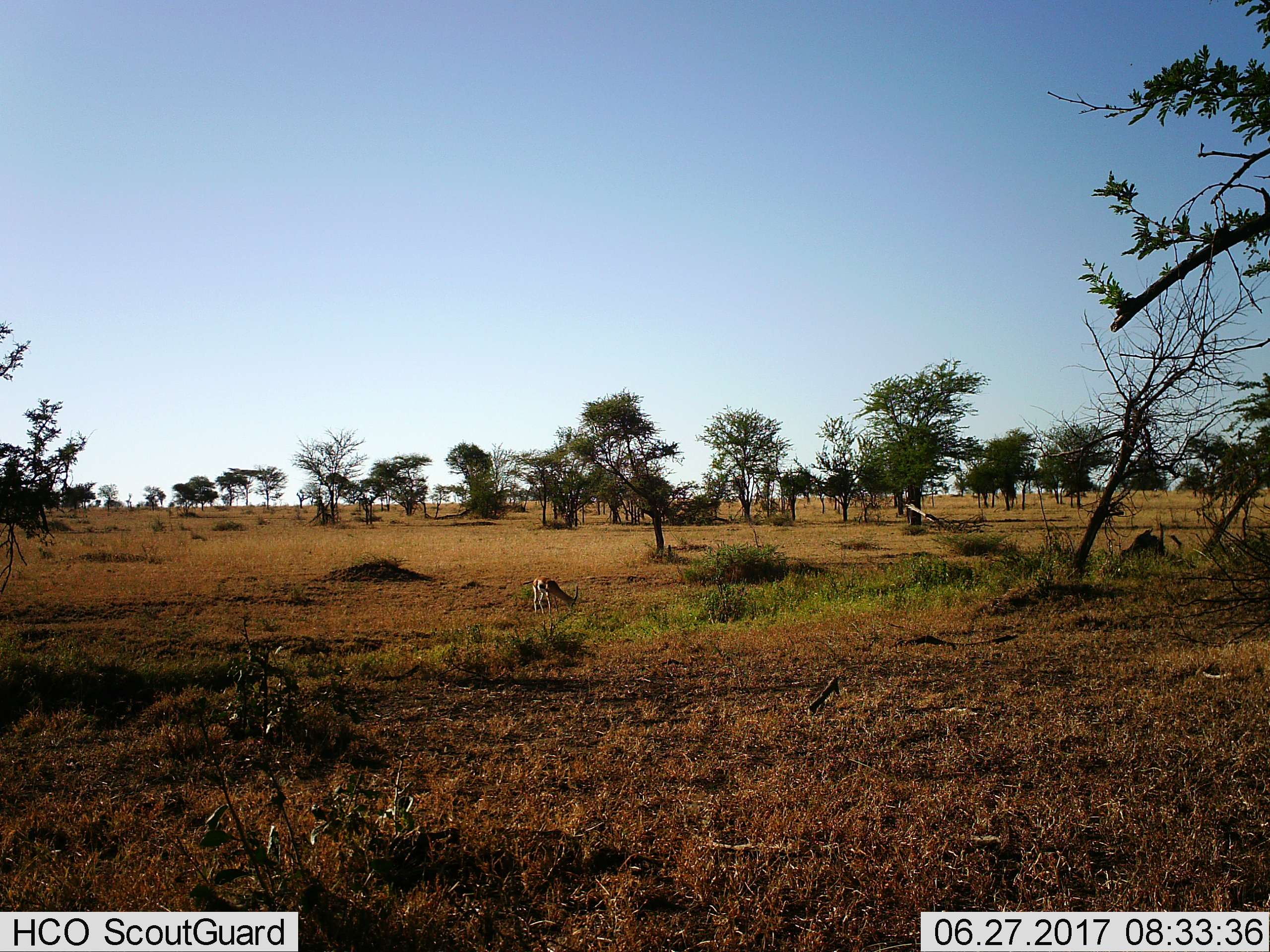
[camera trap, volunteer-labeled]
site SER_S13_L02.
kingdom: Animalia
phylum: Chordata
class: Mammalia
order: Artiodactyla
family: Bovidae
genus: Eudorcas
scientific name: Eudorcas thomsonii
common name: thomson's gazelle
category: gazellethomsons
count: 1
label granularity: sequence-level